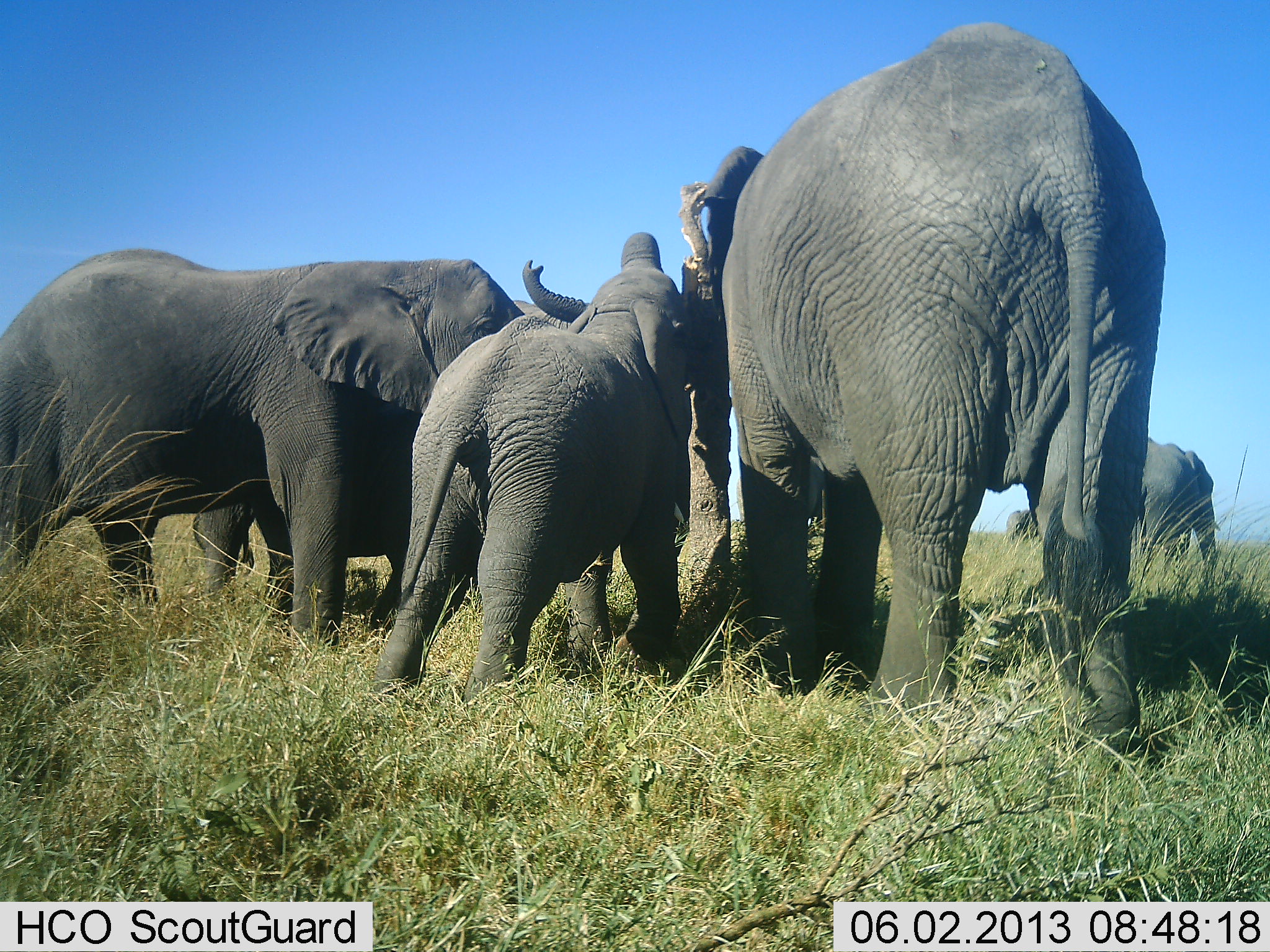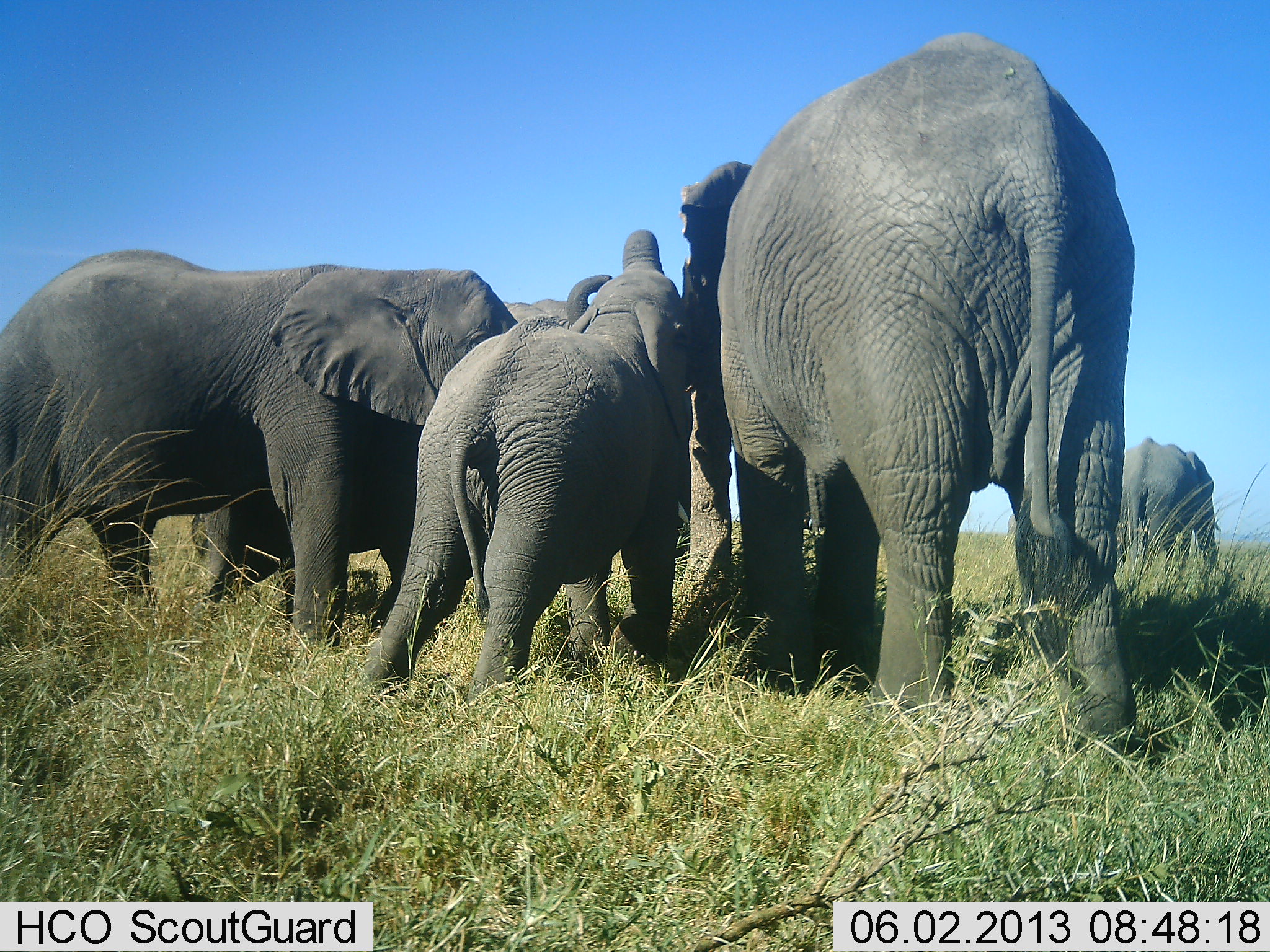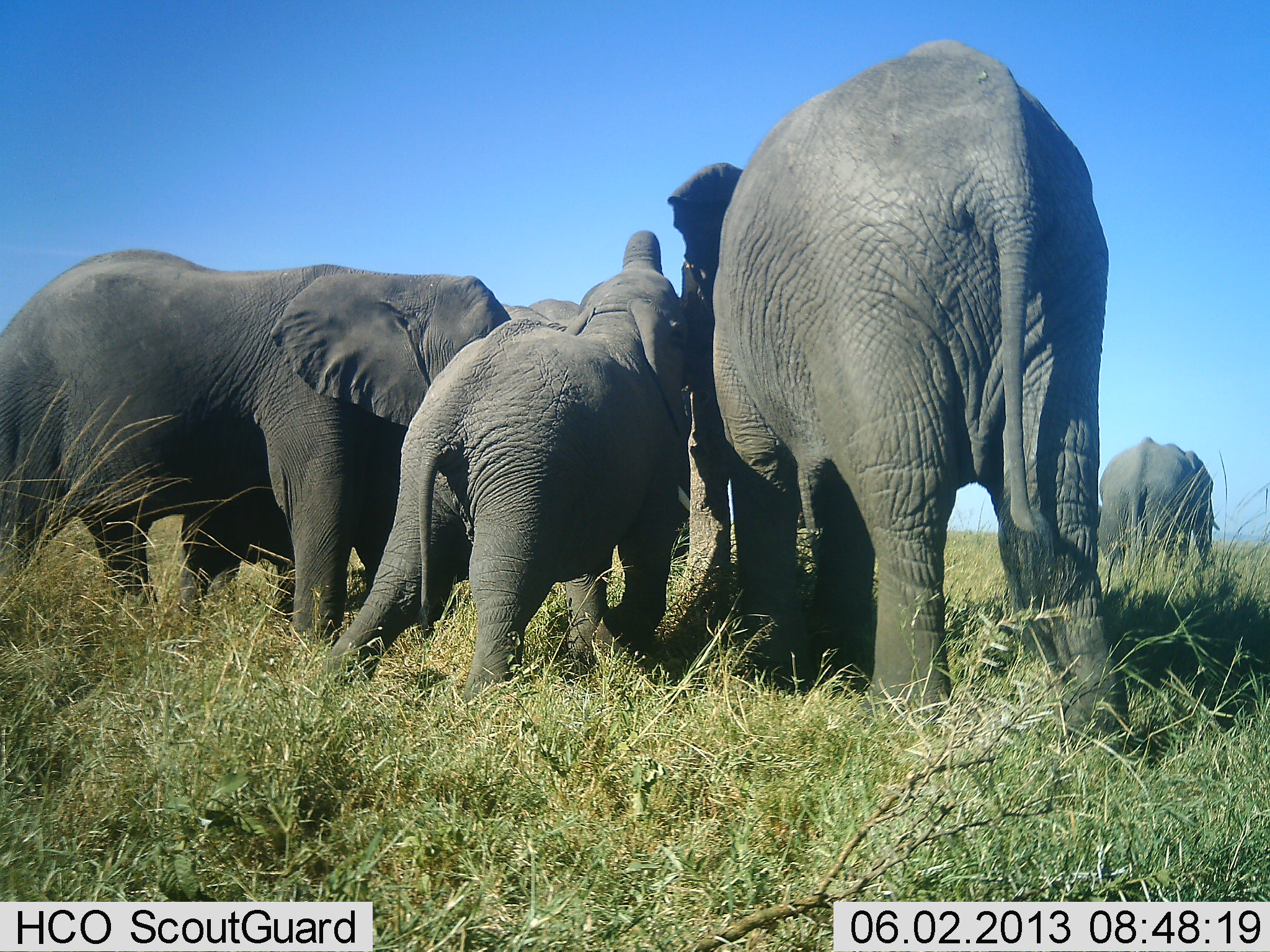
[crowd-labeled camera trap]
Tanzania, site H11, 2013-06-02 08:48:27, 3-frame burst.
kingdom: Animalia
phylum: Chordata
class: Mammalia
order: Proboscidea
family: Elephantidae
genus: Loxodonta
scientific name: Loxodonta africana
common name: african bush elephant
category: elephant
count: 5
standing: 70%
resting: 0%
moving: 20%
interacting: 70%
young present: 40%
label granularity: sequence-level